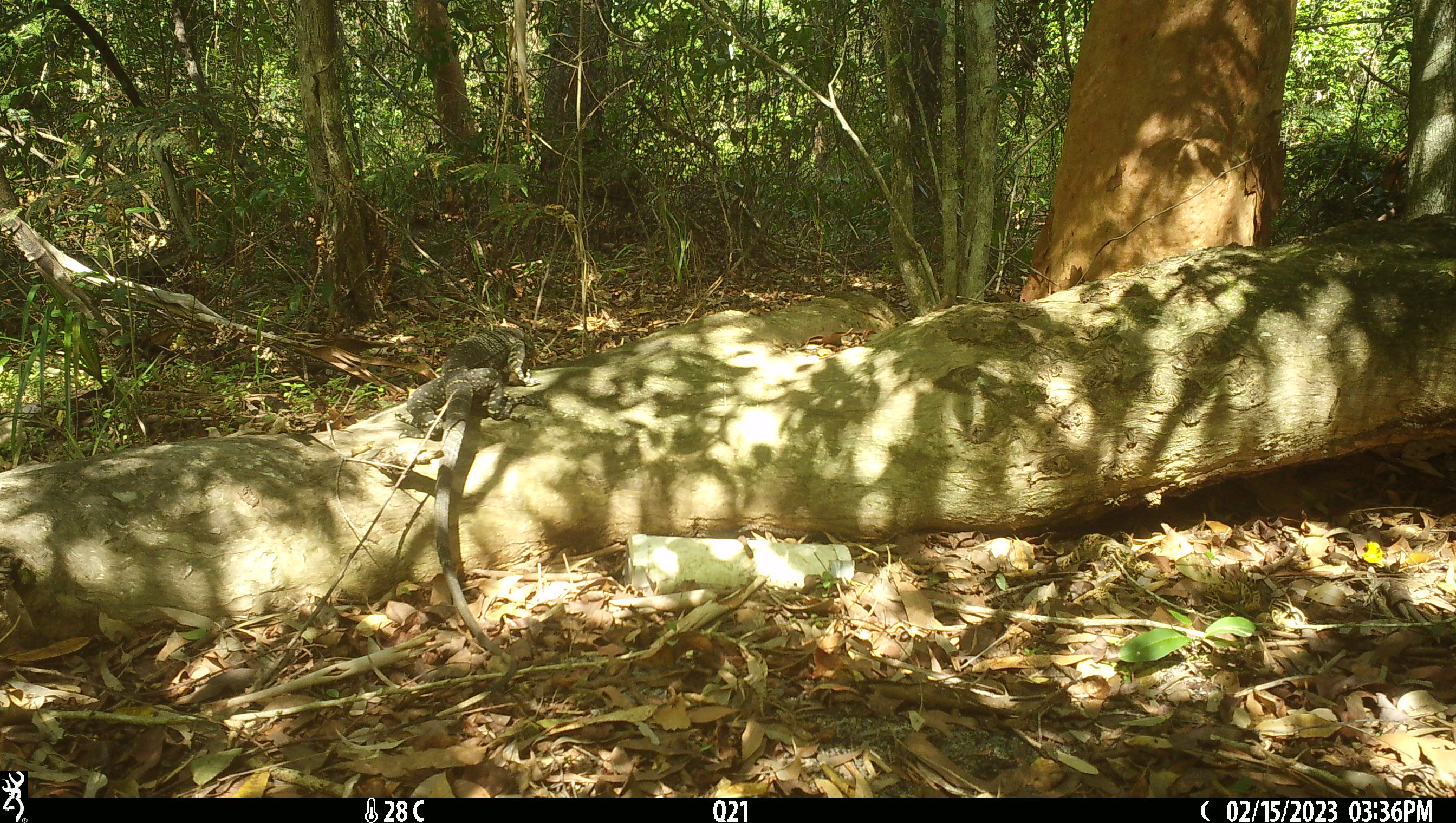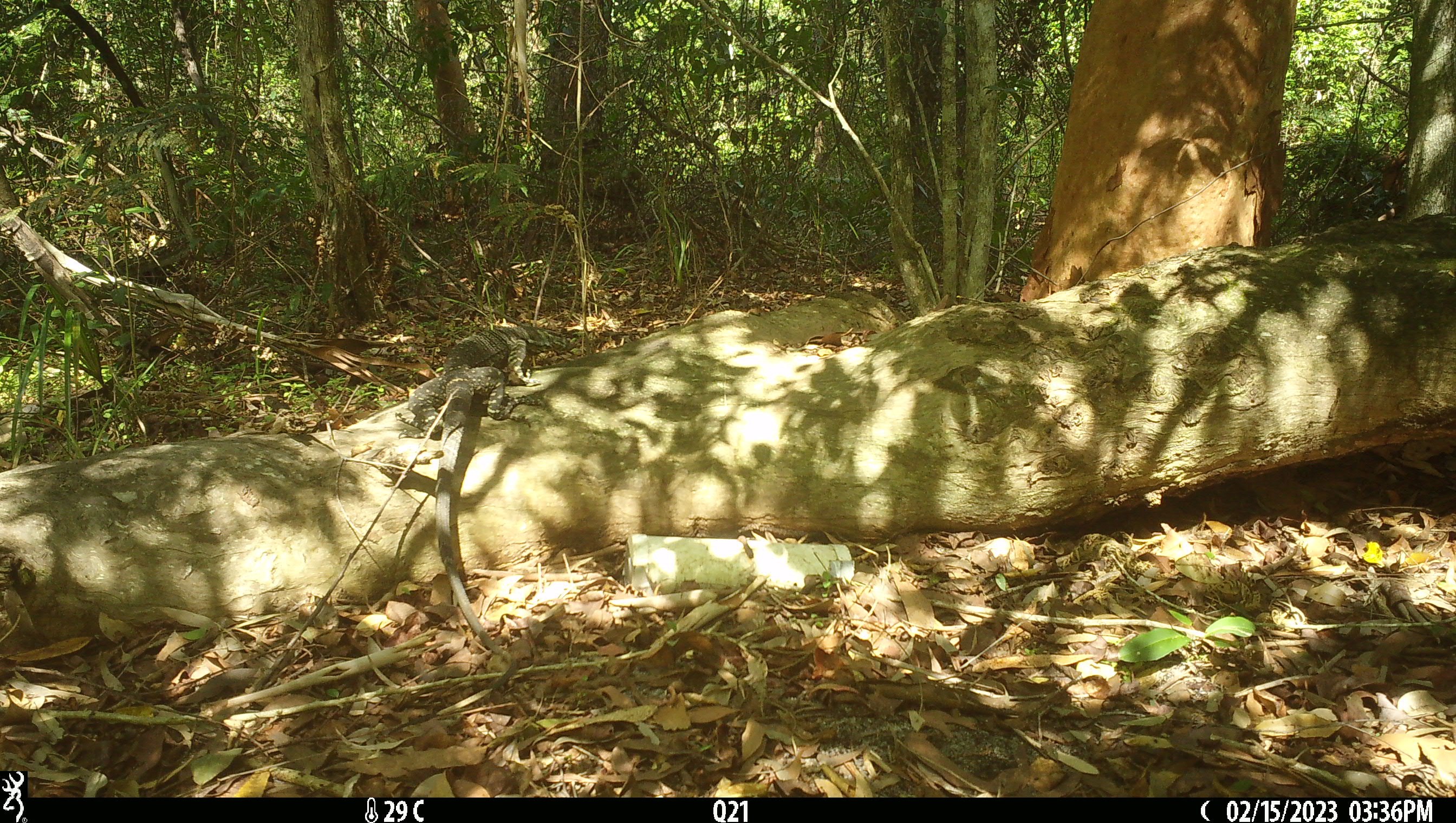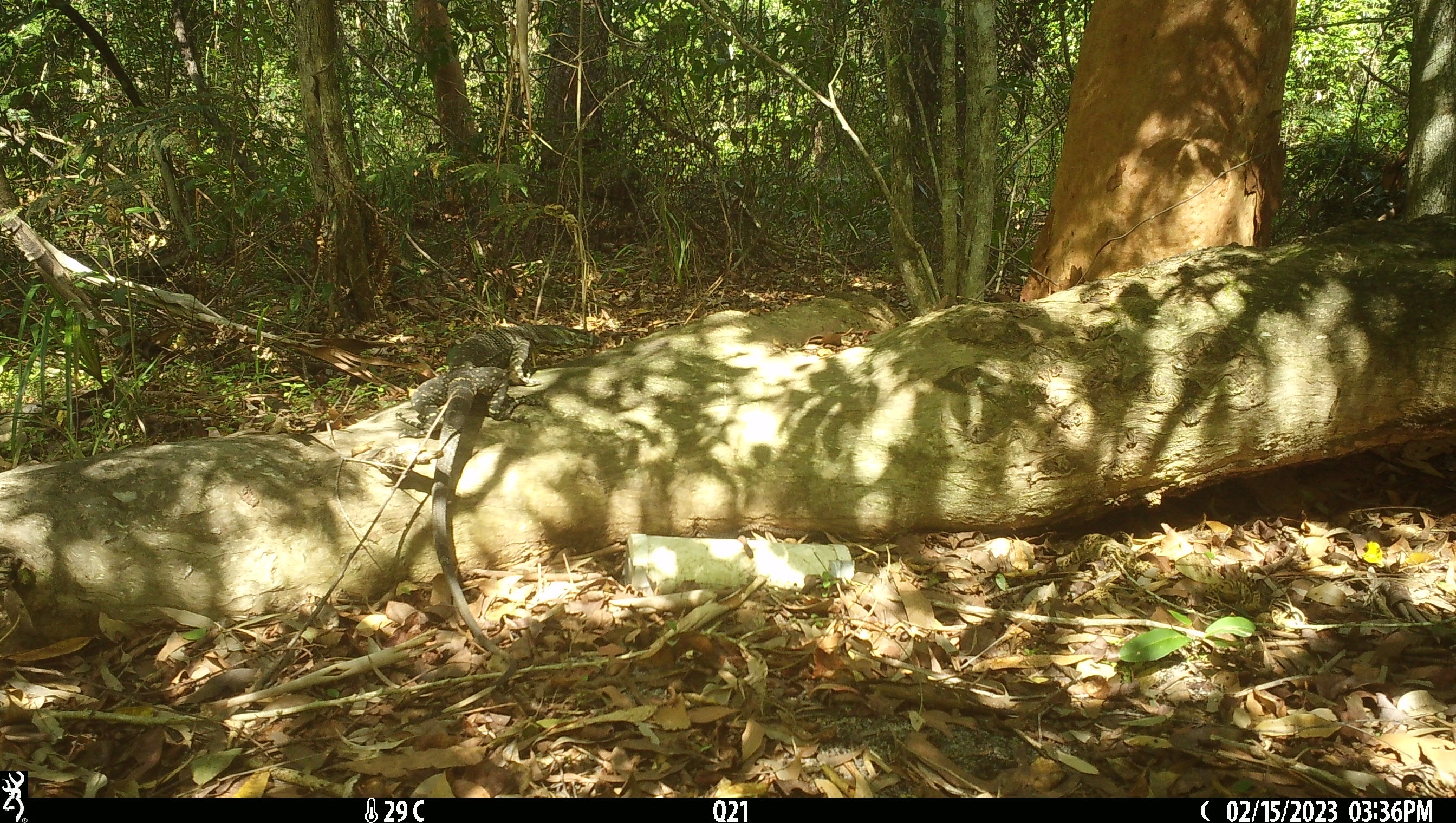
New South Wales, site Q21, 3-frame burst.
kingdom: Animalia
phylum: Chordata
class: Reptilia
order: Squamata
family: Varanidae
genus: Varanus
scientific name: Varanus varius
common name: lace monitor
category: goanna